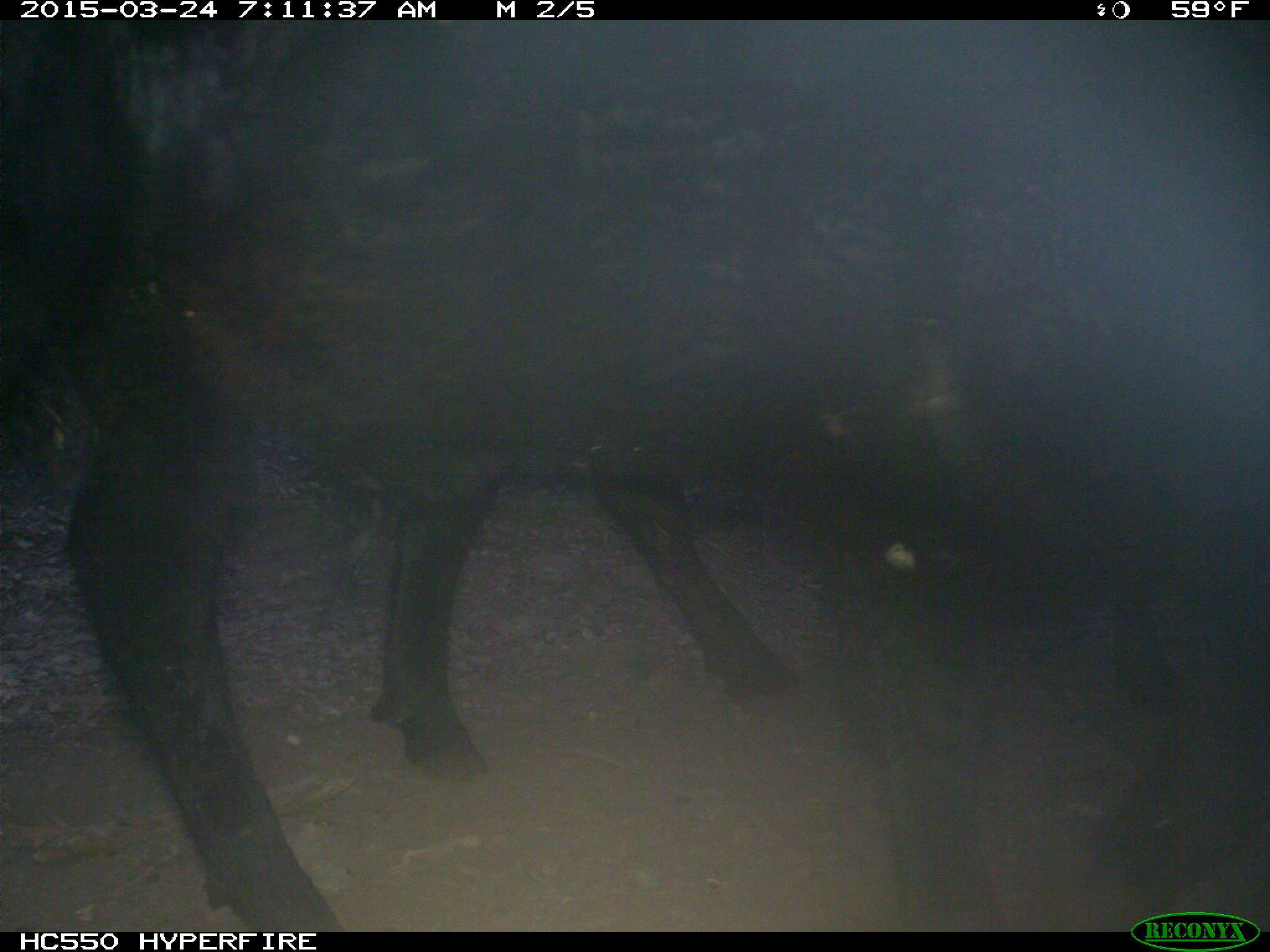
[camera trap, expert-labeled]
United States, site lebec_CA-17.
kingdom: Animalia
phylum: Chordata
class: Mammalia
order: Artiodactyla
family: Bovidae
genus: Bos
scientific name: Bos taurus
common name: domestic cow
Bos taurus (domestic cow).